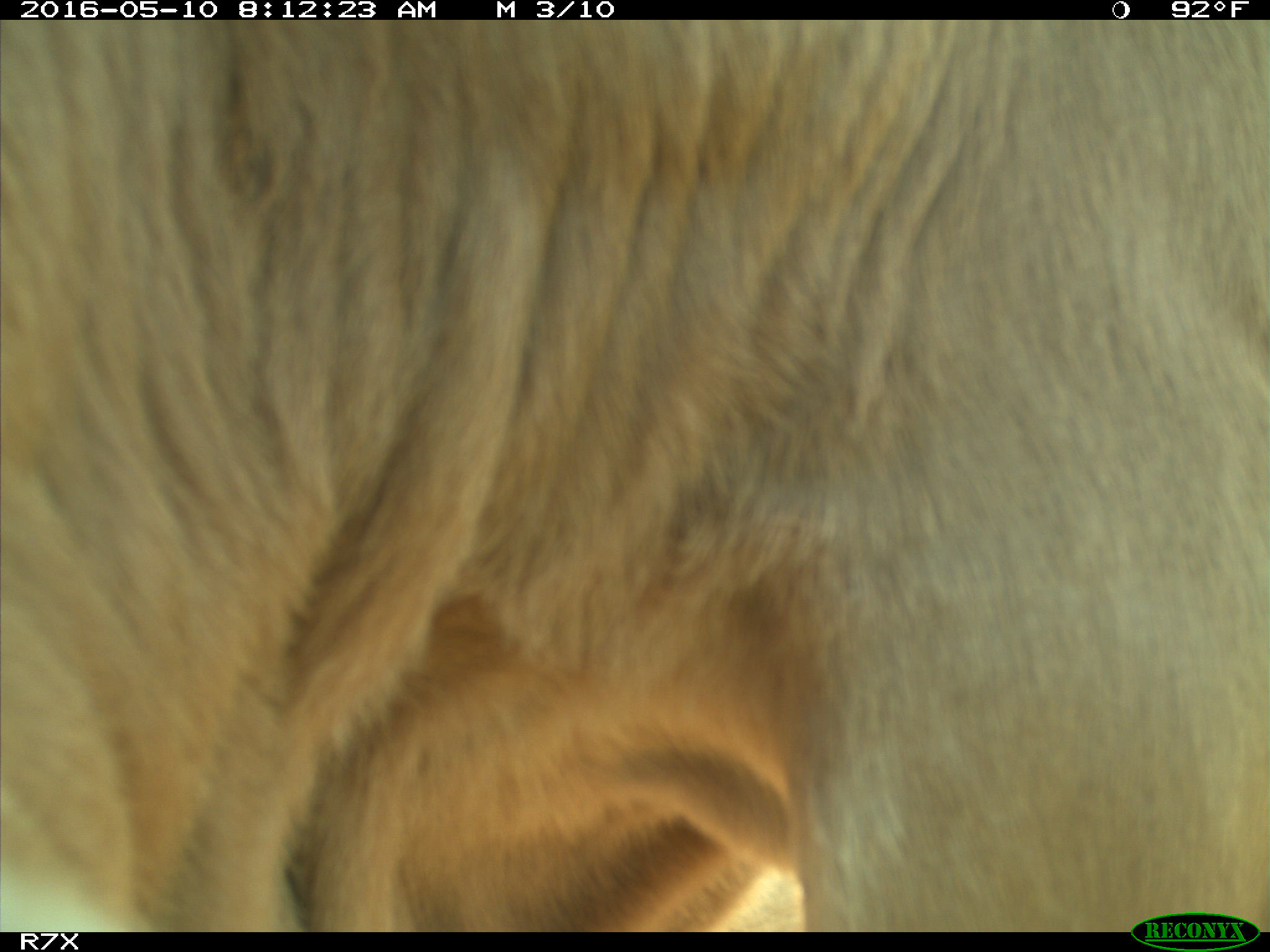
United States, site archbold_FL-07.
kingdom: Animalia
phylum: Chordata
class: Mammalia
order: Artiodactyla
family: Bovidae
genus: Bos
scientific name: Bos taurus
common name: domestic cow